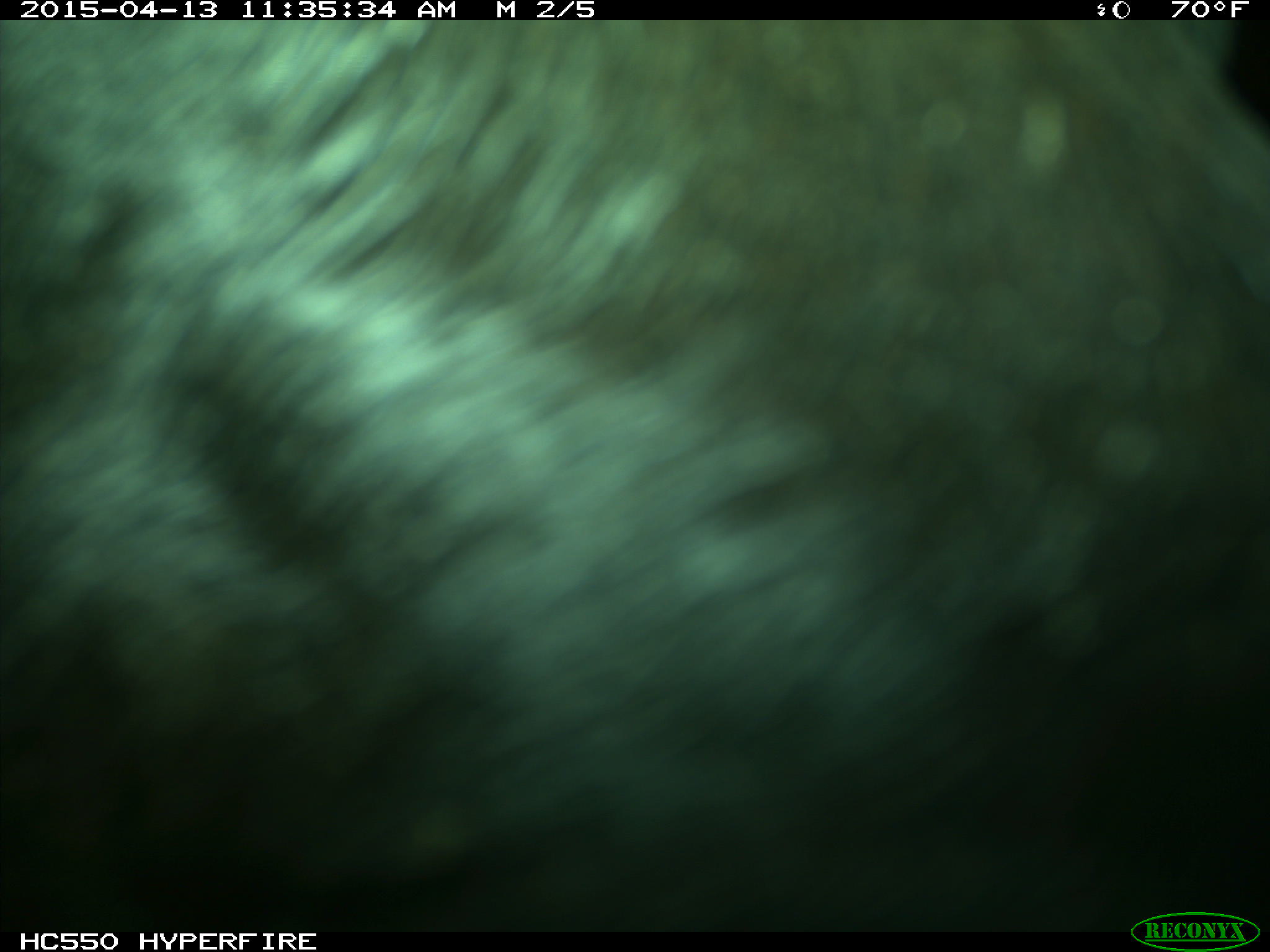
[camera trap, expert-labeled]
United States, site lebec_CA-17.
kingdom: Animalia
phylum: Chordata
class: Mammalia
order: Artiodactyla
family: Bovidae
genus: Bos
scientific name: Bos taurus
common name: domestic cow